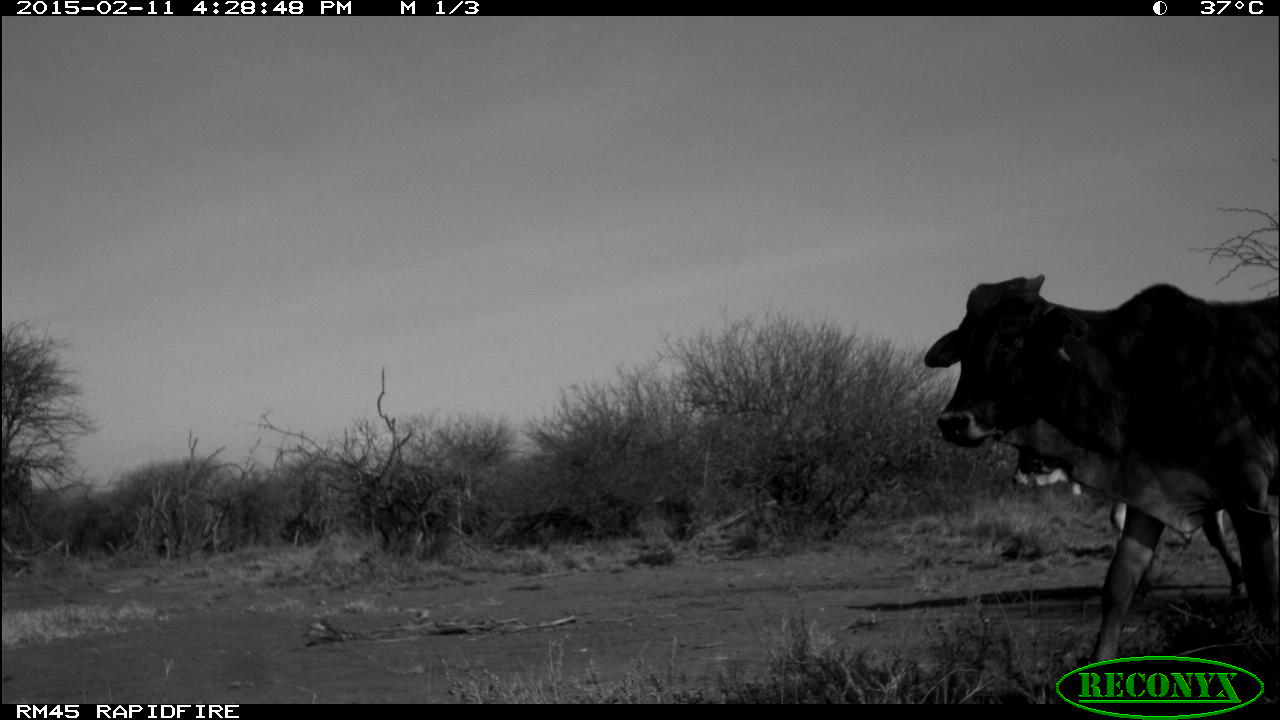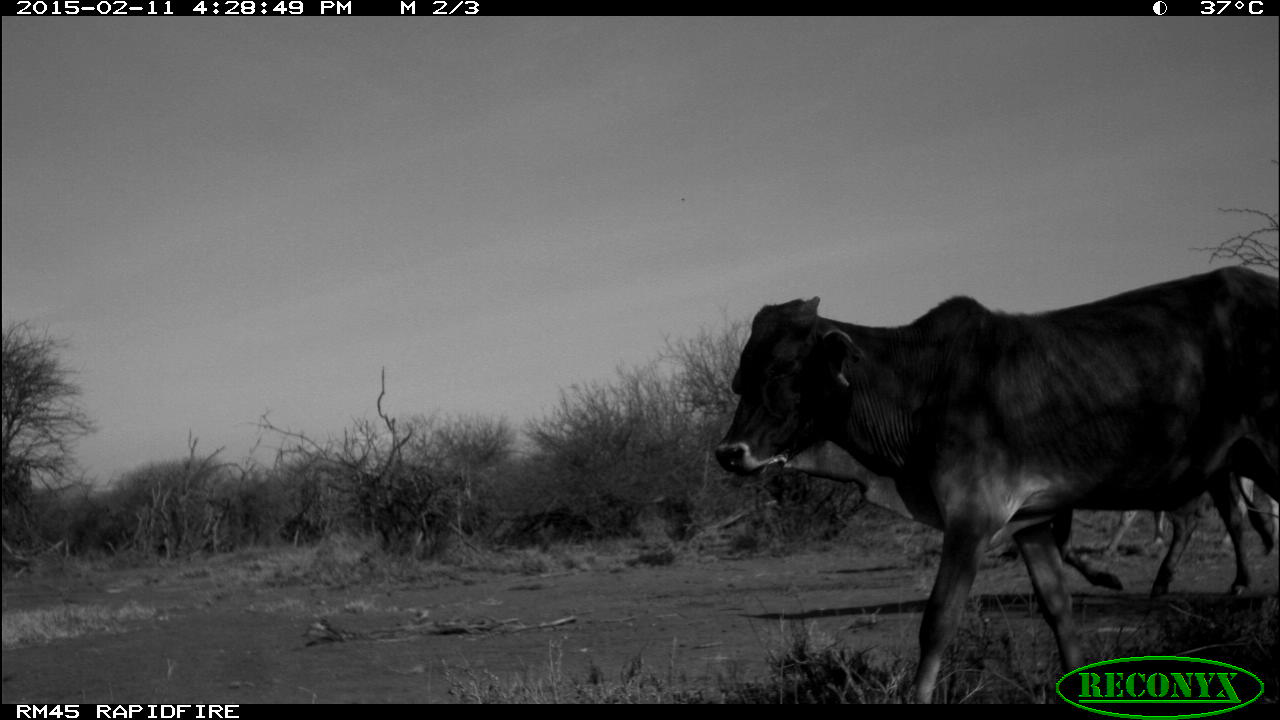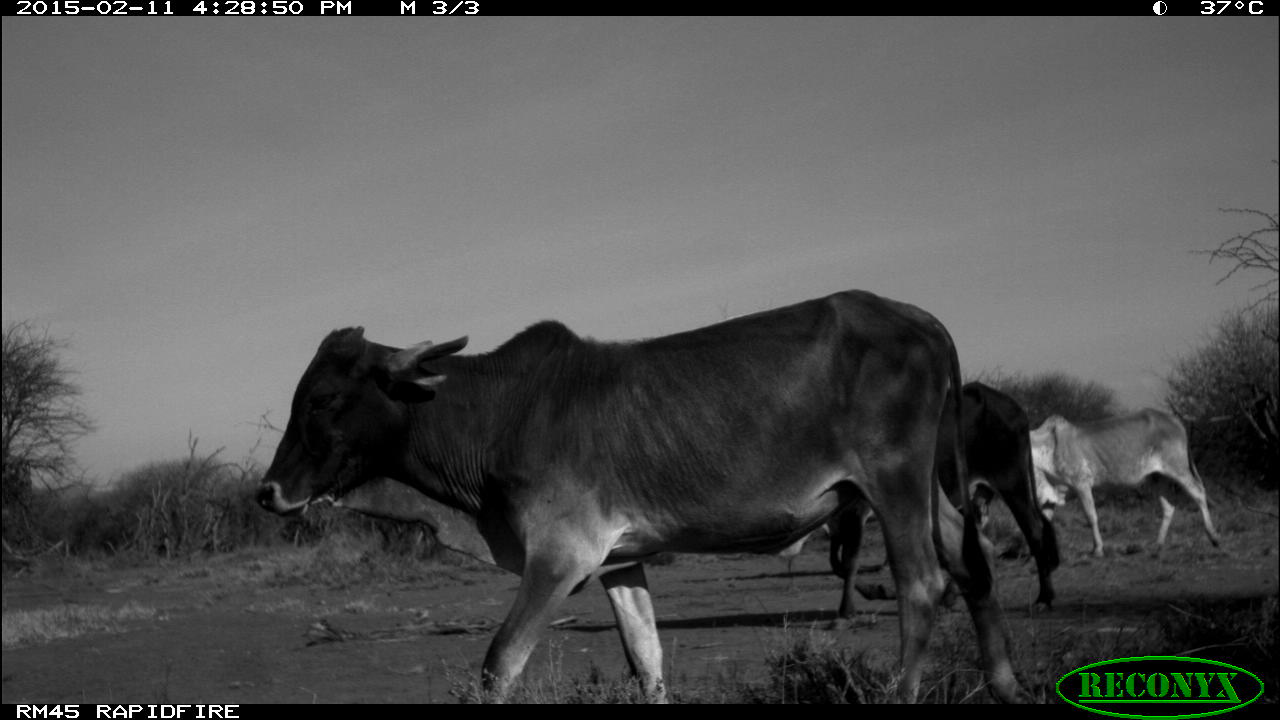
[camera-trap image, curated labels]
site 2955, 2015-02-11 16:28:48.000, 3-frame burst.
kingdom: Animalia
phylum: Chordata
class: Mammalia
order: Artiodactyla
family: Bovidae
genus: Bos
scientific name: Bos taurus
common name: domestic cattle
Bos taurus (domestic cattle), count 6.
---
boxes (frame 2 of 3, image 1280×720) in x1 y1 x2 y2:
bos taurus: 713 267 1277 701; 1049 475 1254 598; 1071 476 1278 561